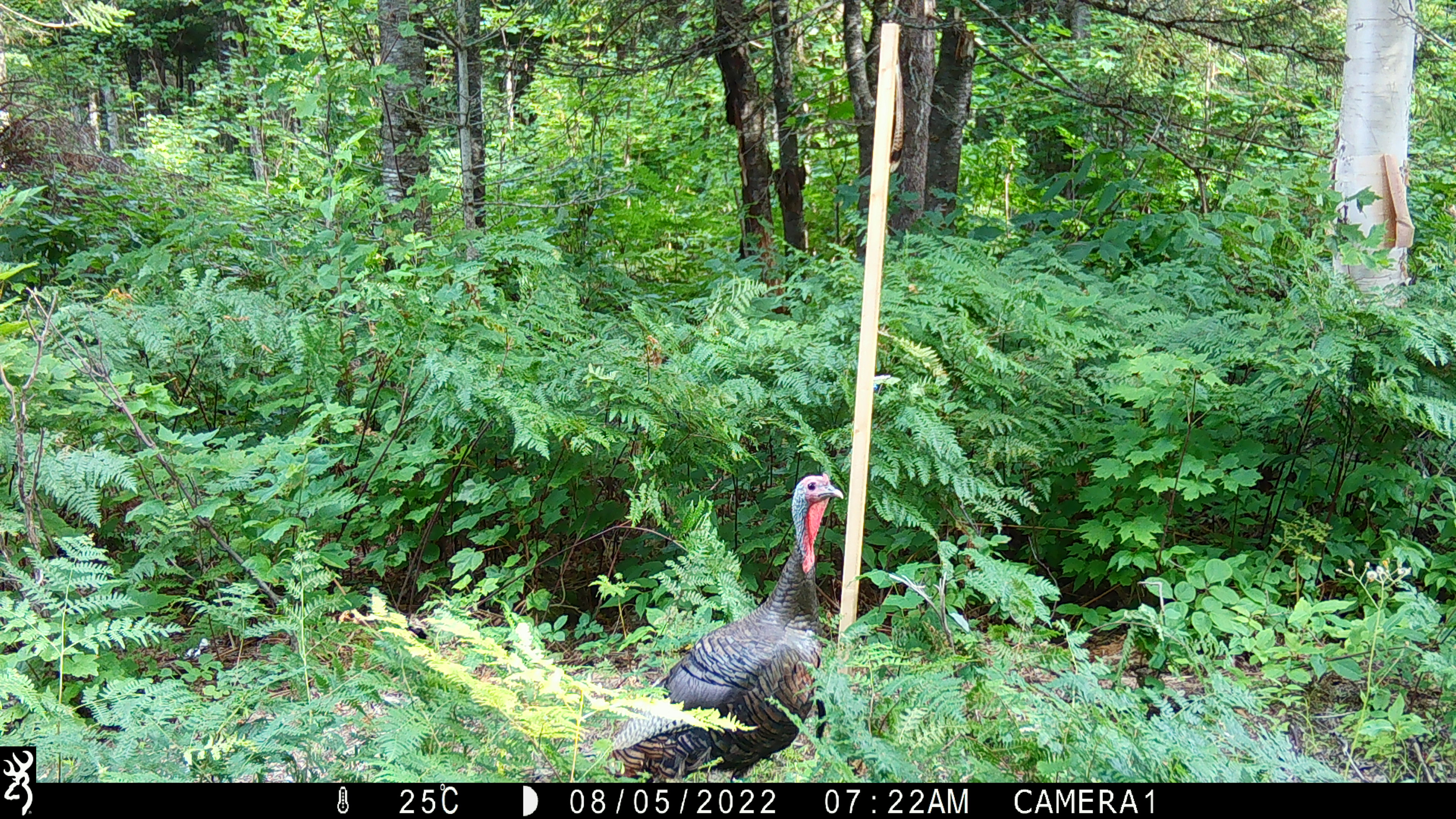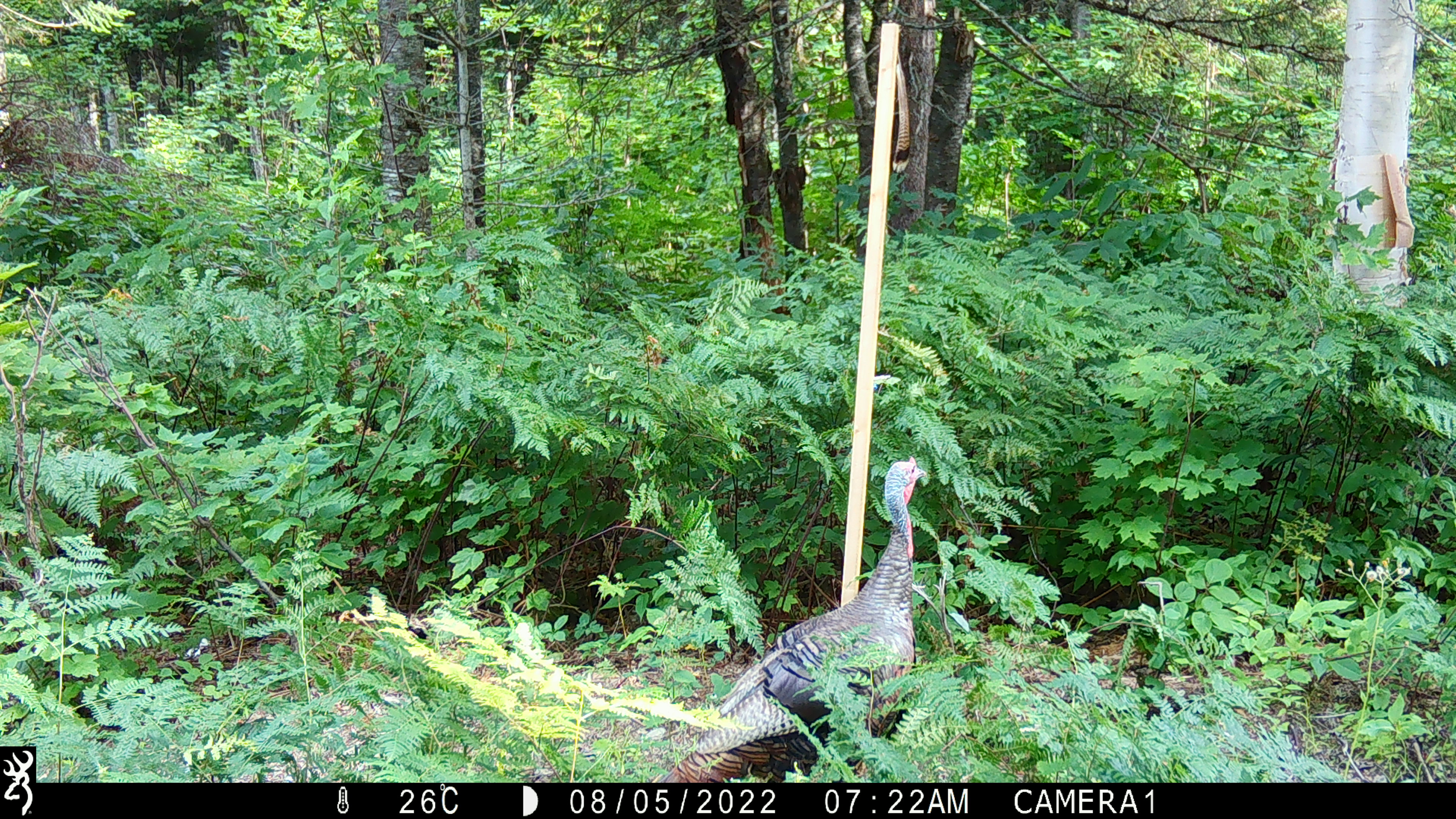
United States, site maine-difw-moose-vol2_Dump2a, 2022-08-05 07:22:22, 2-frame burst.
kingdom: Animalia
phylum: Chordata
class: Aves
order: Galliformes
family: Phasianidae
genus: Meleagris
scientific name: Meleagris gallopavo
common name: wild turkey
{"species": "wild turkey (Meleagris gallopavo)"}